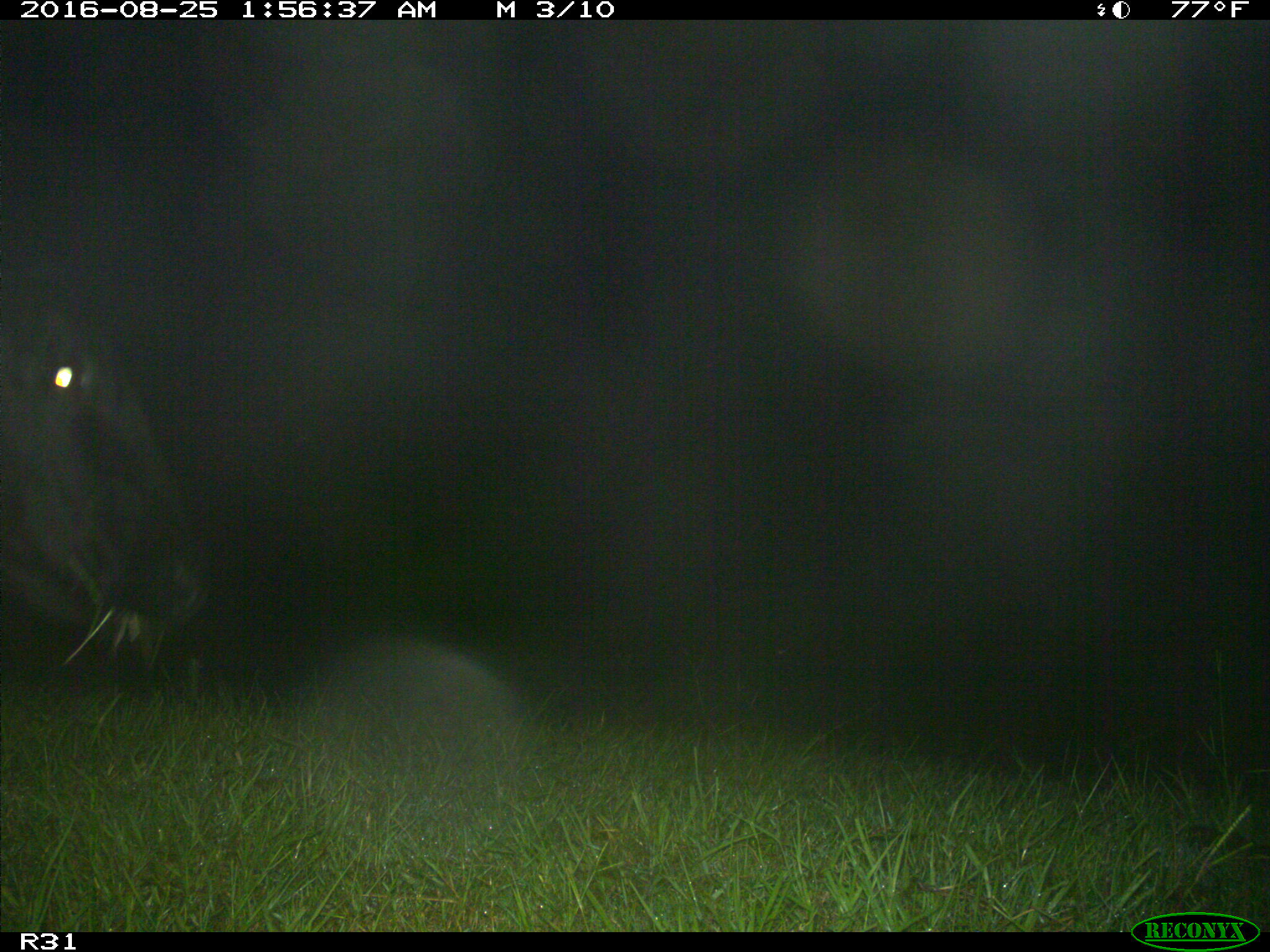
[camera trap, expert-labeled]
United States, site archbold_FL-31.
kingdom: Animalia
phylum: Chordata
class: Mammalia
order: Artiodactyla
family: Bovidae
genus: Bos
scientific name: Bos taurus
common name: domestic cow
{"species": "Bos taurus (domestic cow)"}